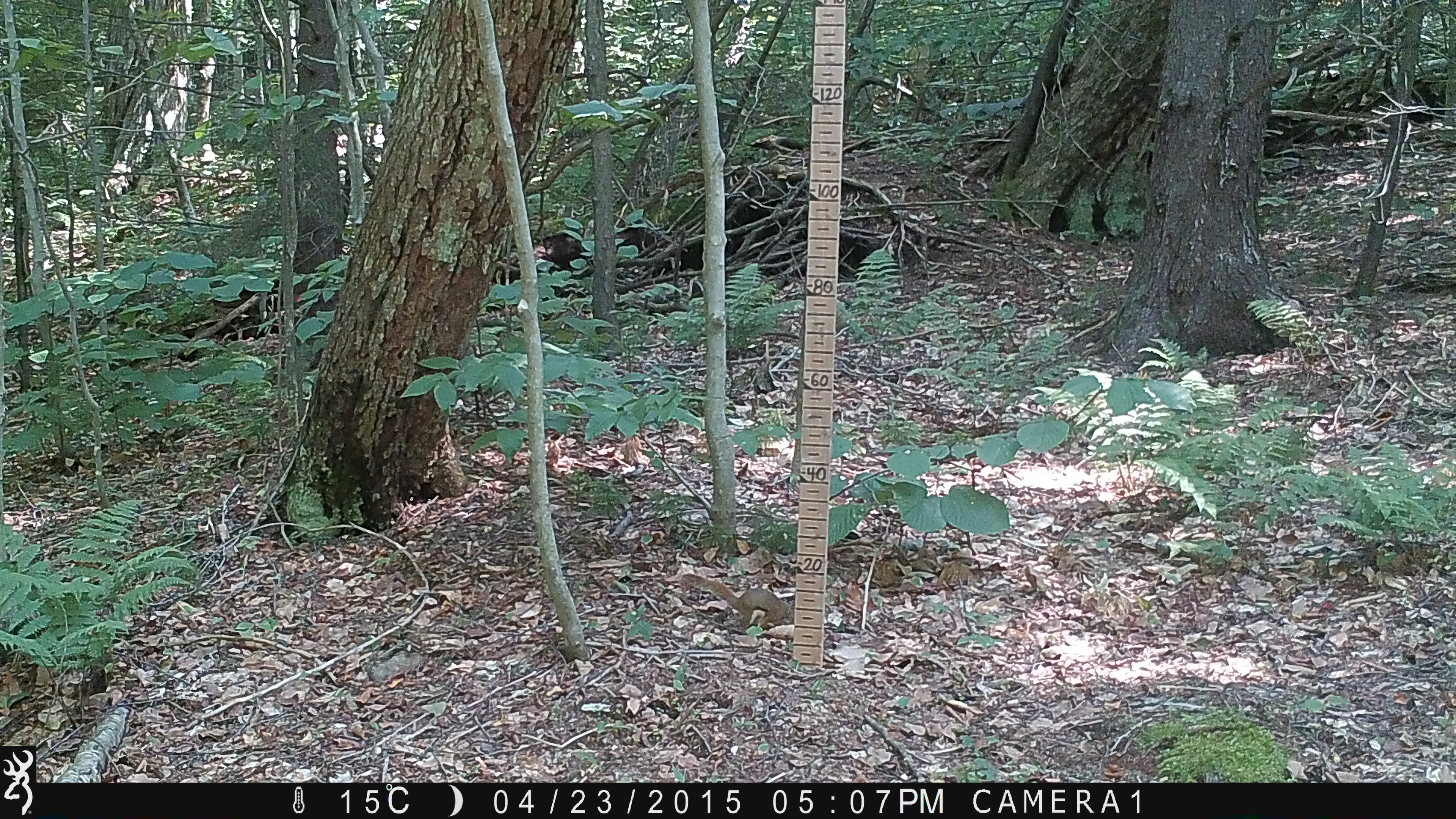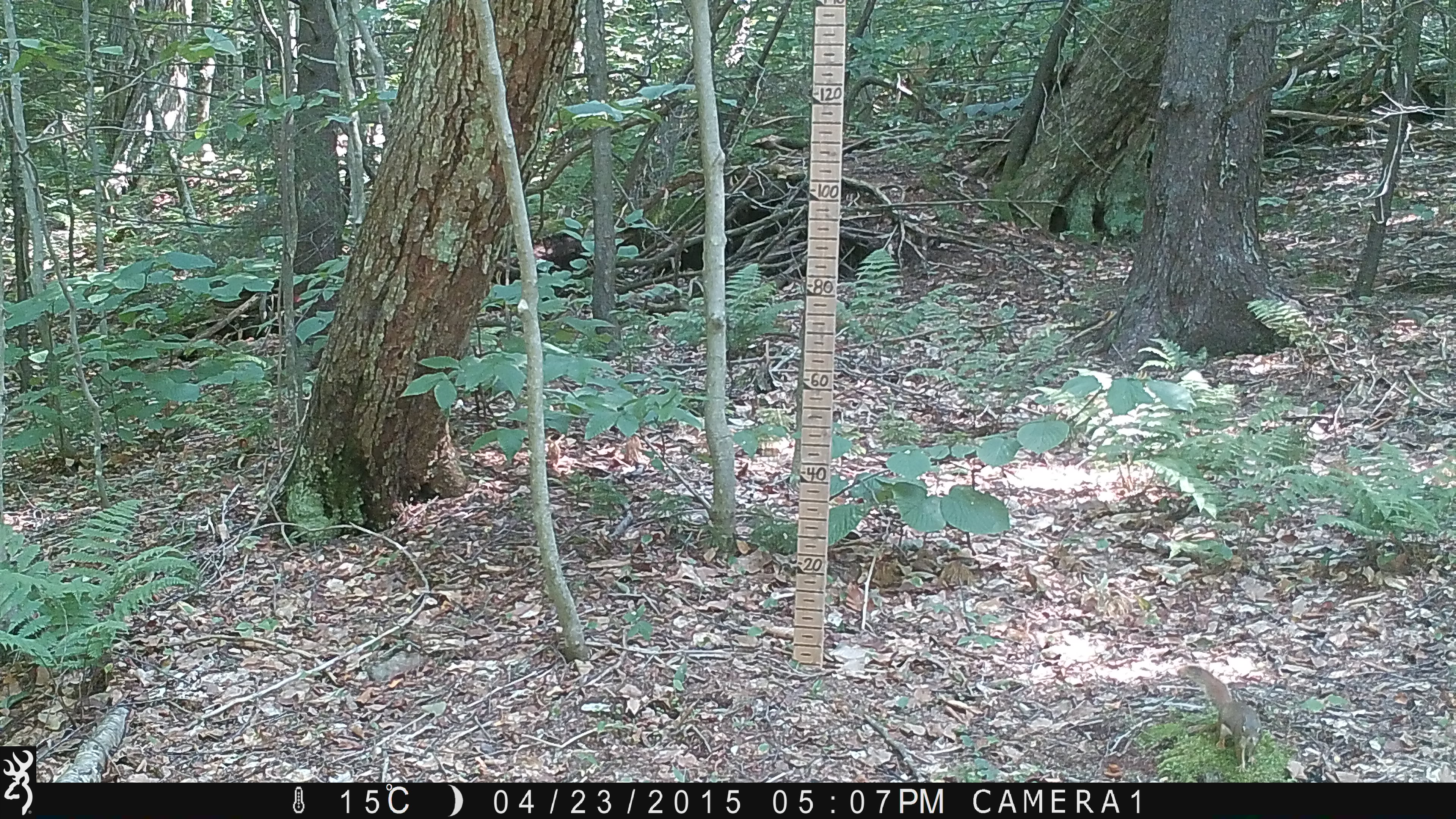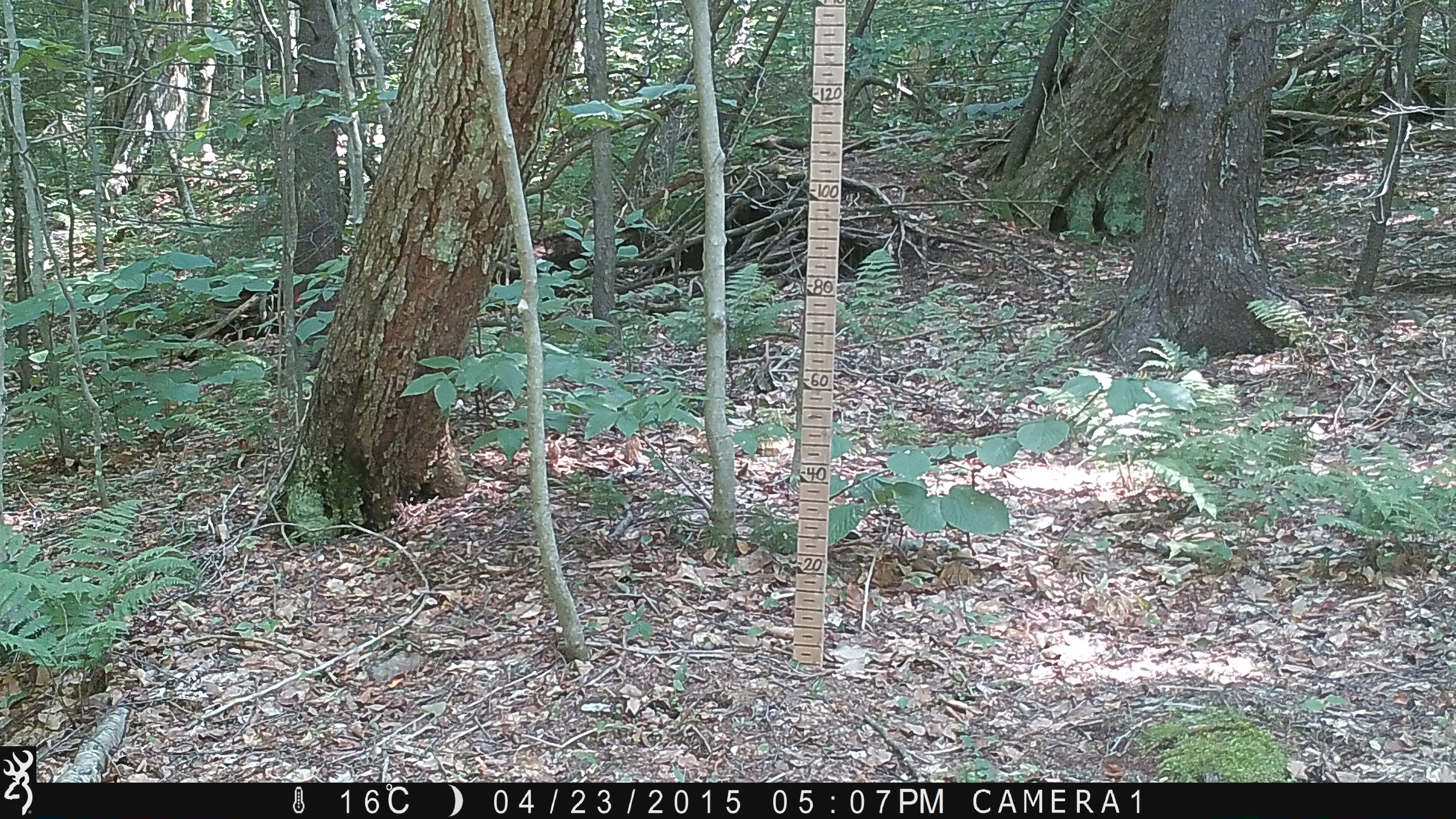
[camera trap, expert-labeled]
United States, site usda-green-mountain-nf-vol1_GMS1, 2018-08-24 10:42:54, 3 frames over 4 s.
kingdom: Animalia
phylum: Chordata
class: Mammalia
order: Rodentia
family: Sciuridae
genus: Tamiasciurus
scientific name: Tamiasciurus hudsonicus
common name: red squirrel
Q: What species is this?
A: Red squirrel (Tamiasciurus hudsonicus).